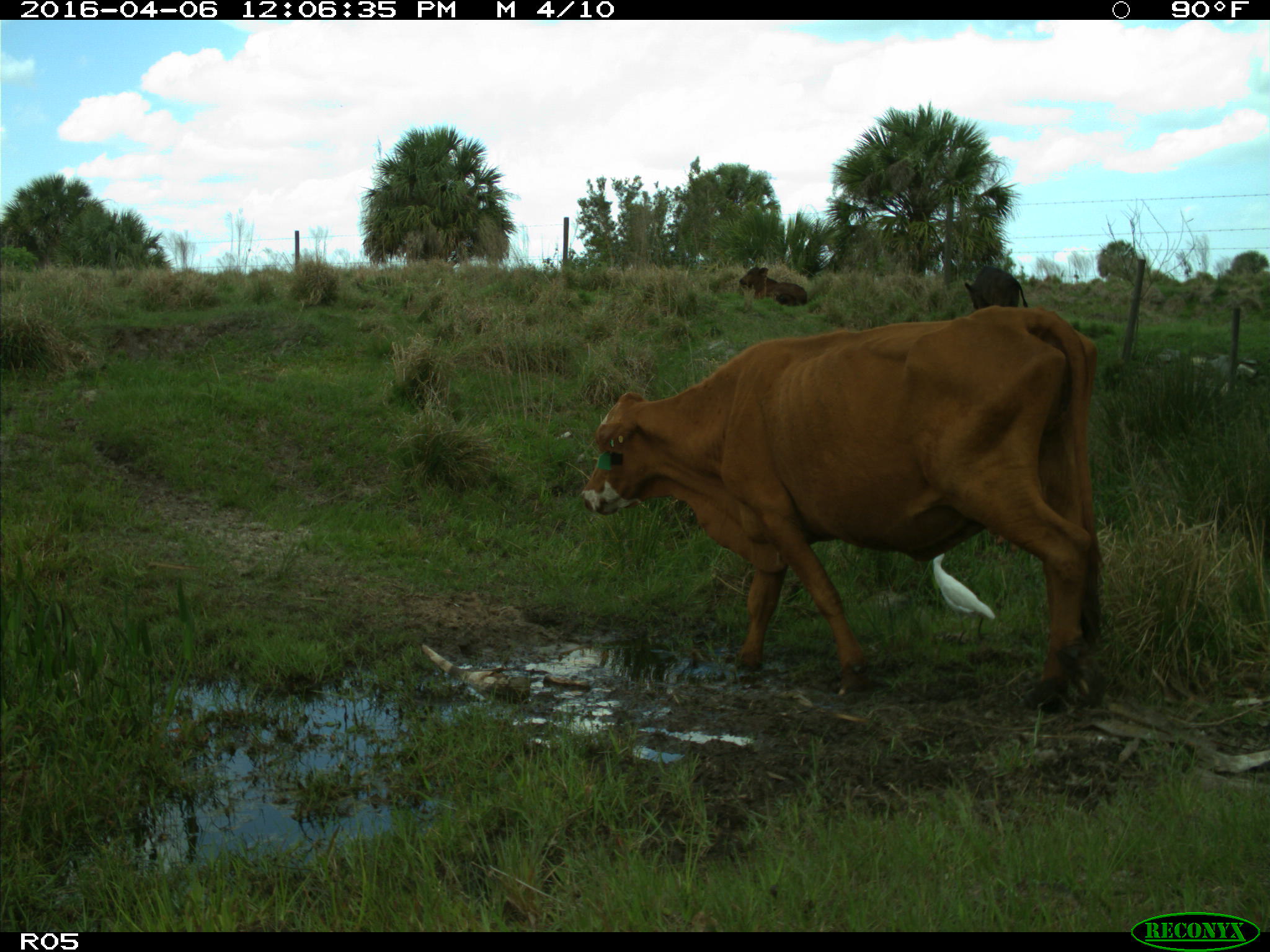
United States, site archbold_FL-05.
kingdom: Animalia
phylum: Chordata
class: Mammalia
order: Artiodactyla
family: Bovidae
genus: Bos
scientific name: Bos taurus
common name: domestic cow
Bos taurus (domestic cow).